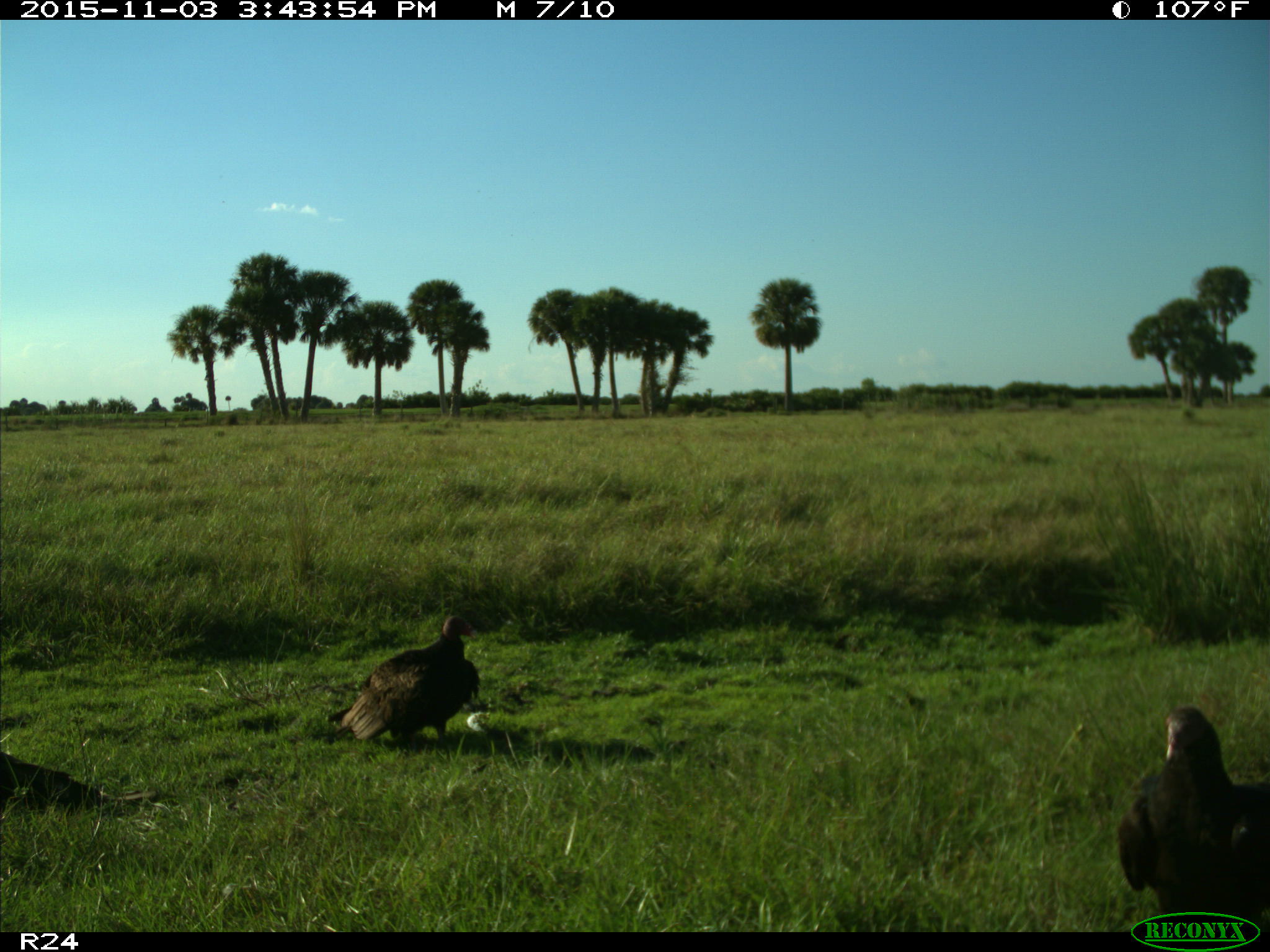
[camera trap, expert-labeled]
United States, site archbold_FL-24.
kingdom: Animalia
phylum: Chordata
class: Aves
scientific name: Aves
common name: birds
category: unidentified bird